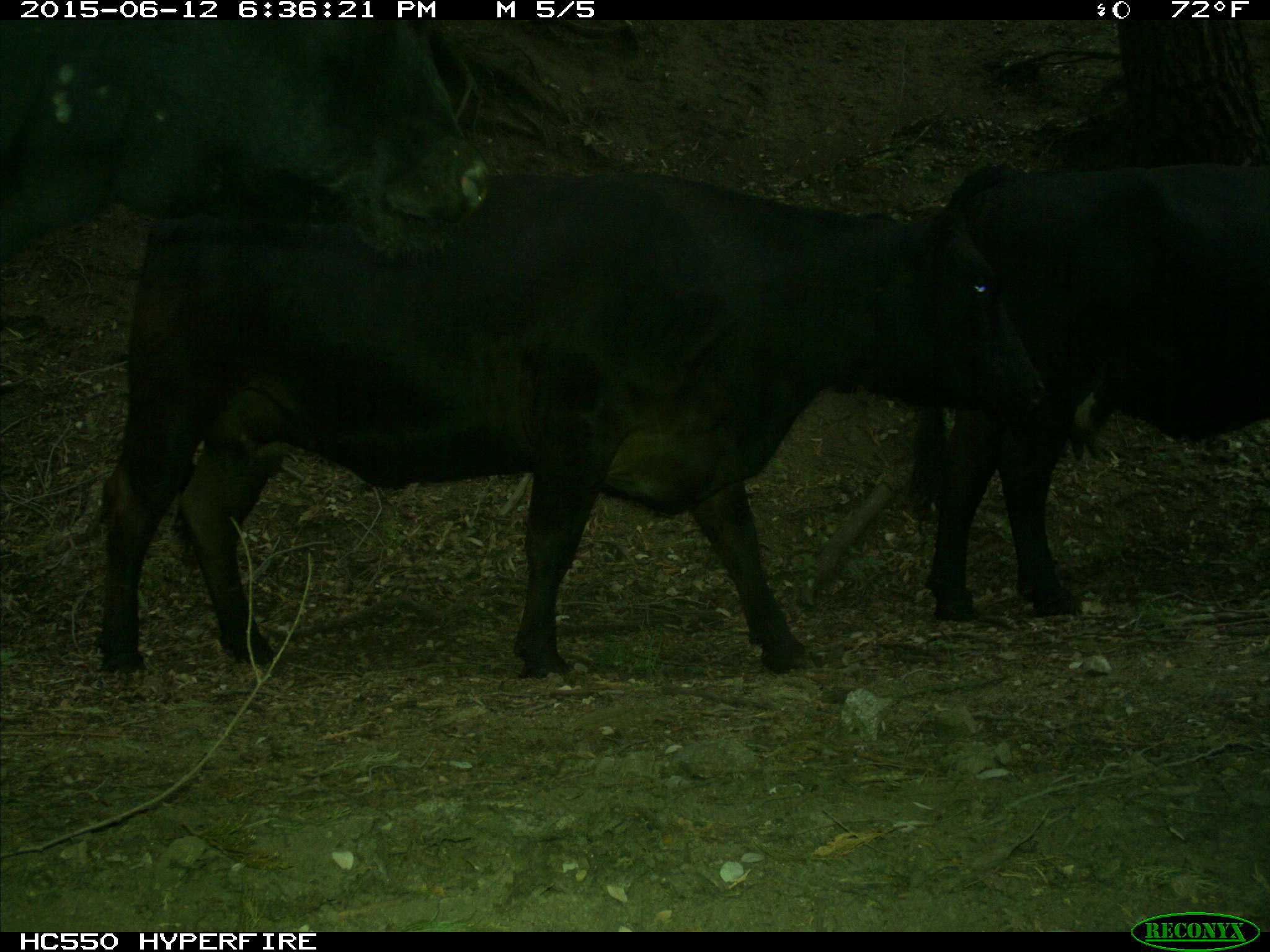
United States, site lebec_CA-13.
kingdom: Animalia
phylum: Chordata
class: Mammalia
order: Artiodactyla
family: Bovidae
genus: Bos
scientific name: Bos taurus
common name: domestic cow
Bos taurus (domestic cow).